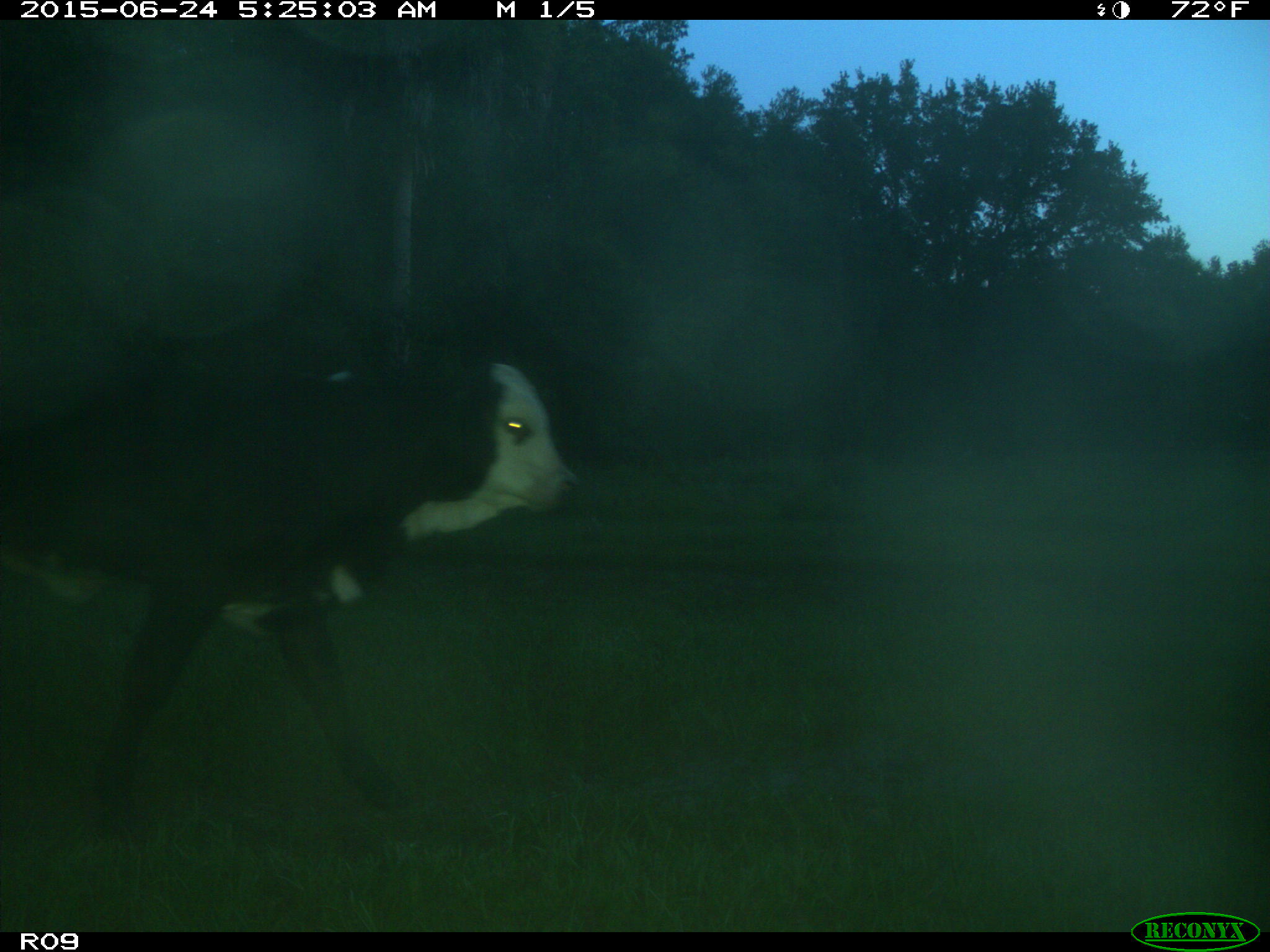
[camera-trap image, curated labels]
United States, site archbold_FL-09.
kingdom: Animalia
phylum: Chordata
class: Mammalia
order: Artiodactyla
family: Bovidae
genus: Bos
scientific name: Bos taurus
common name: domestic cow